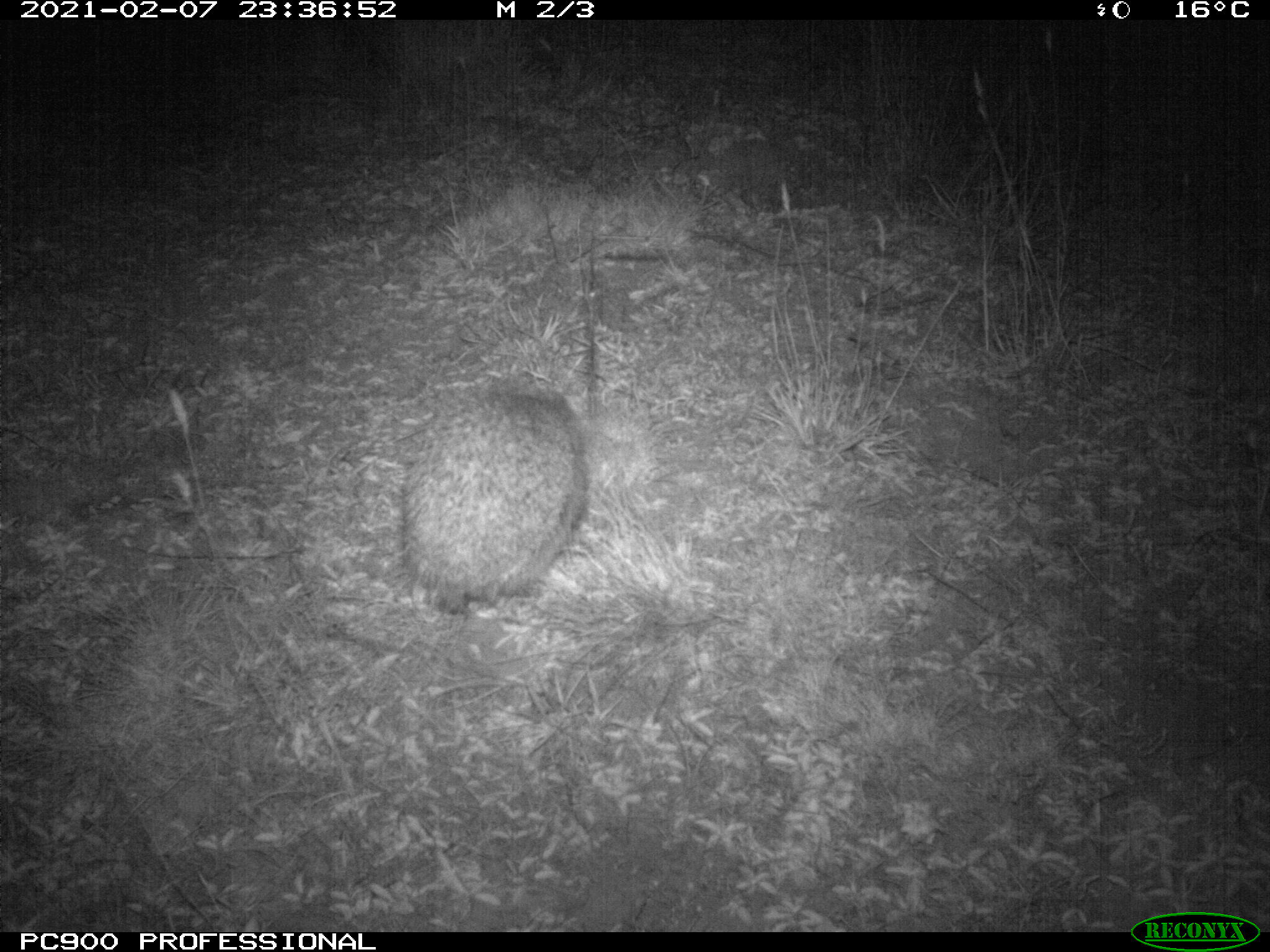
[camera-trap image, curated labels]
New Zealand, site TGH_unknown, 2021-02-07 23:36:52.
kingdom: Animalia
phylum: Chordata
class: Mammalia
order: Eulipotyphla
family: Erinaceidae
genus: Erinaceus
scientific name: Erinaceus europaeus europaeus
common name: european hedgehog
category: hedgehog